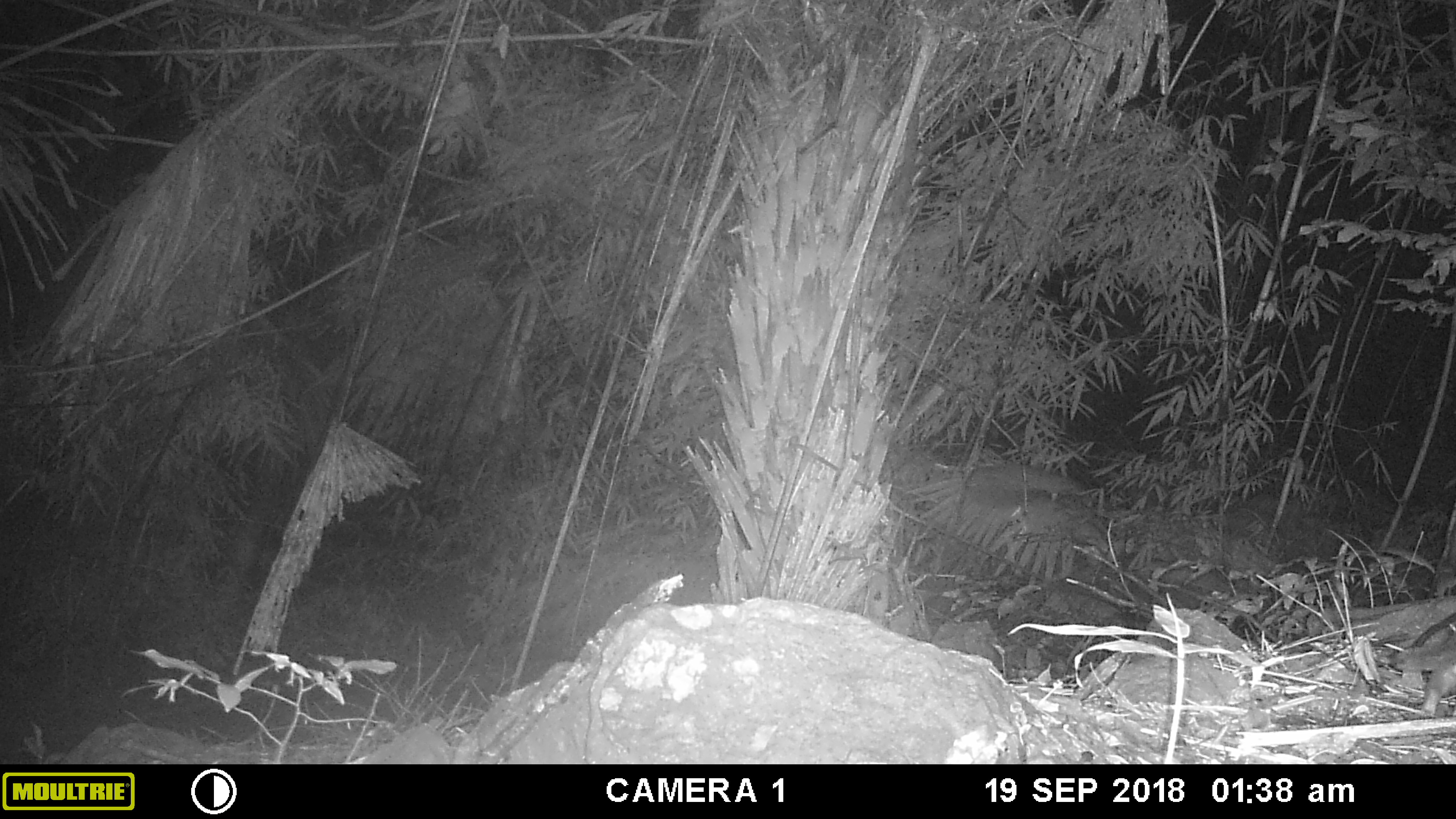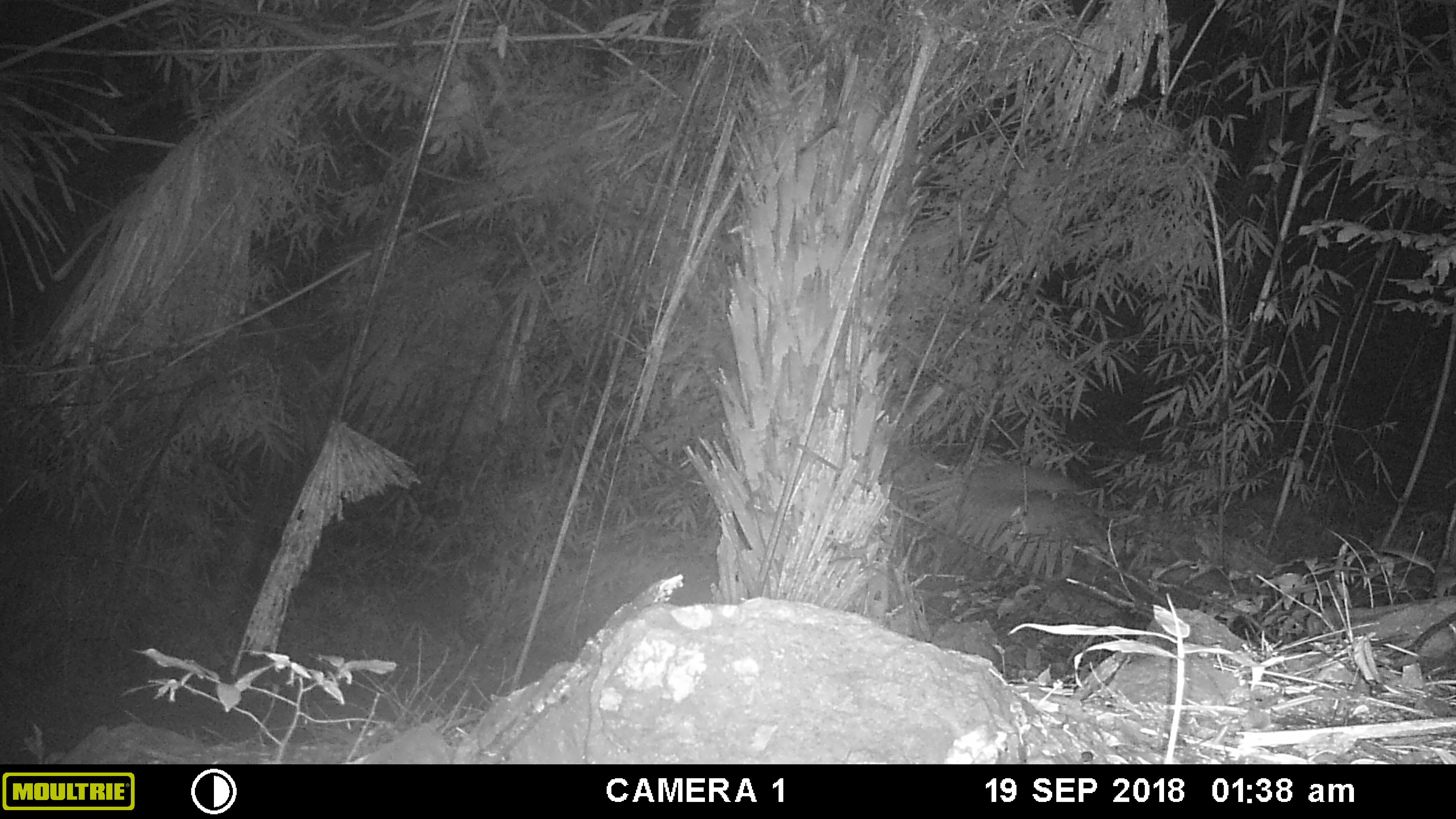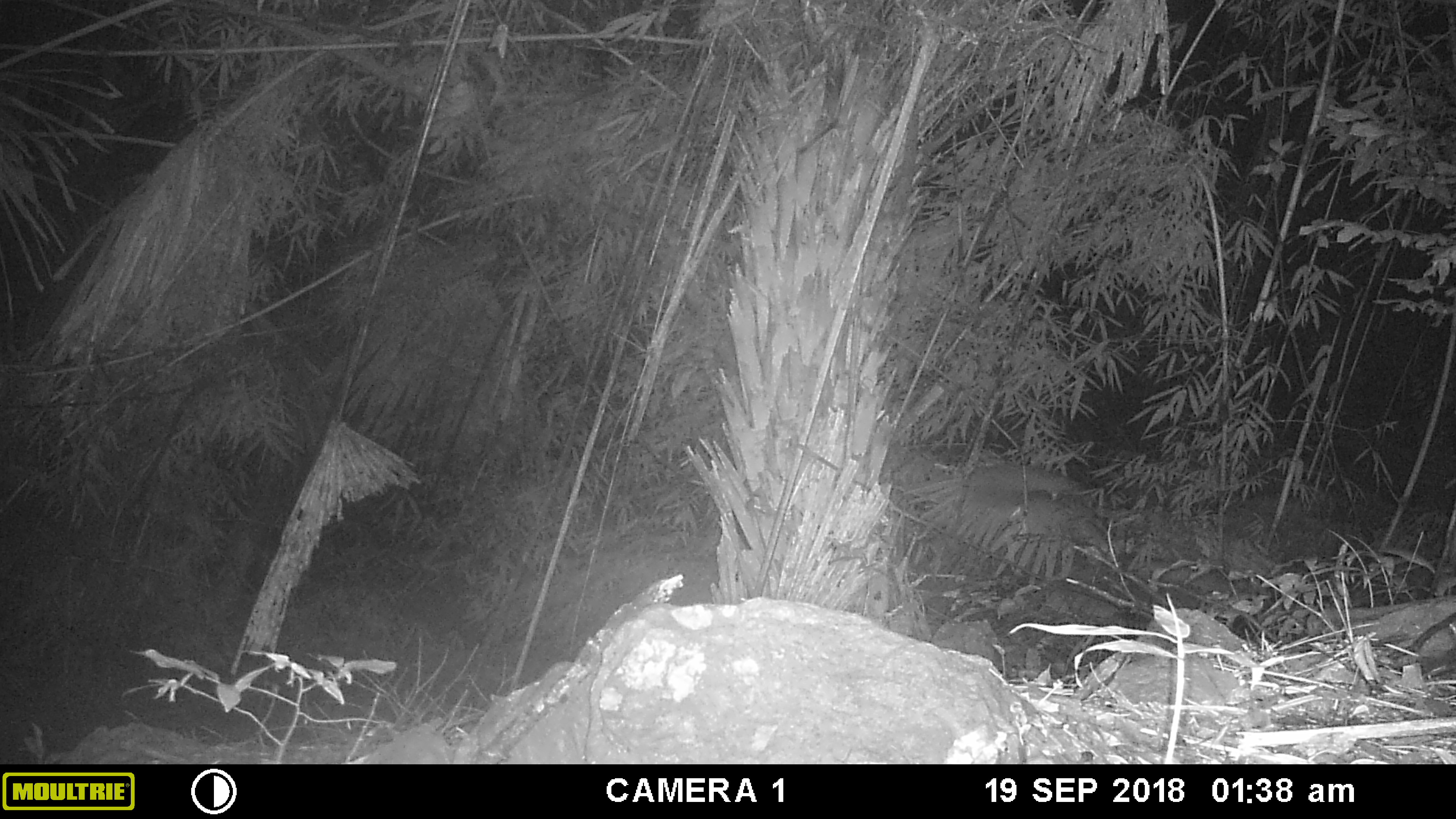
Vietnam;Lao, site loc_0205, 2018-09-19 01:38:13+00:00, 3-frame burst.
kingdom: Animalia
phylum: Chordata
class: Mammalia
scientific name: Mammalia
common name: mammal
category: unidentified small mammal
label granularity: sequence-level